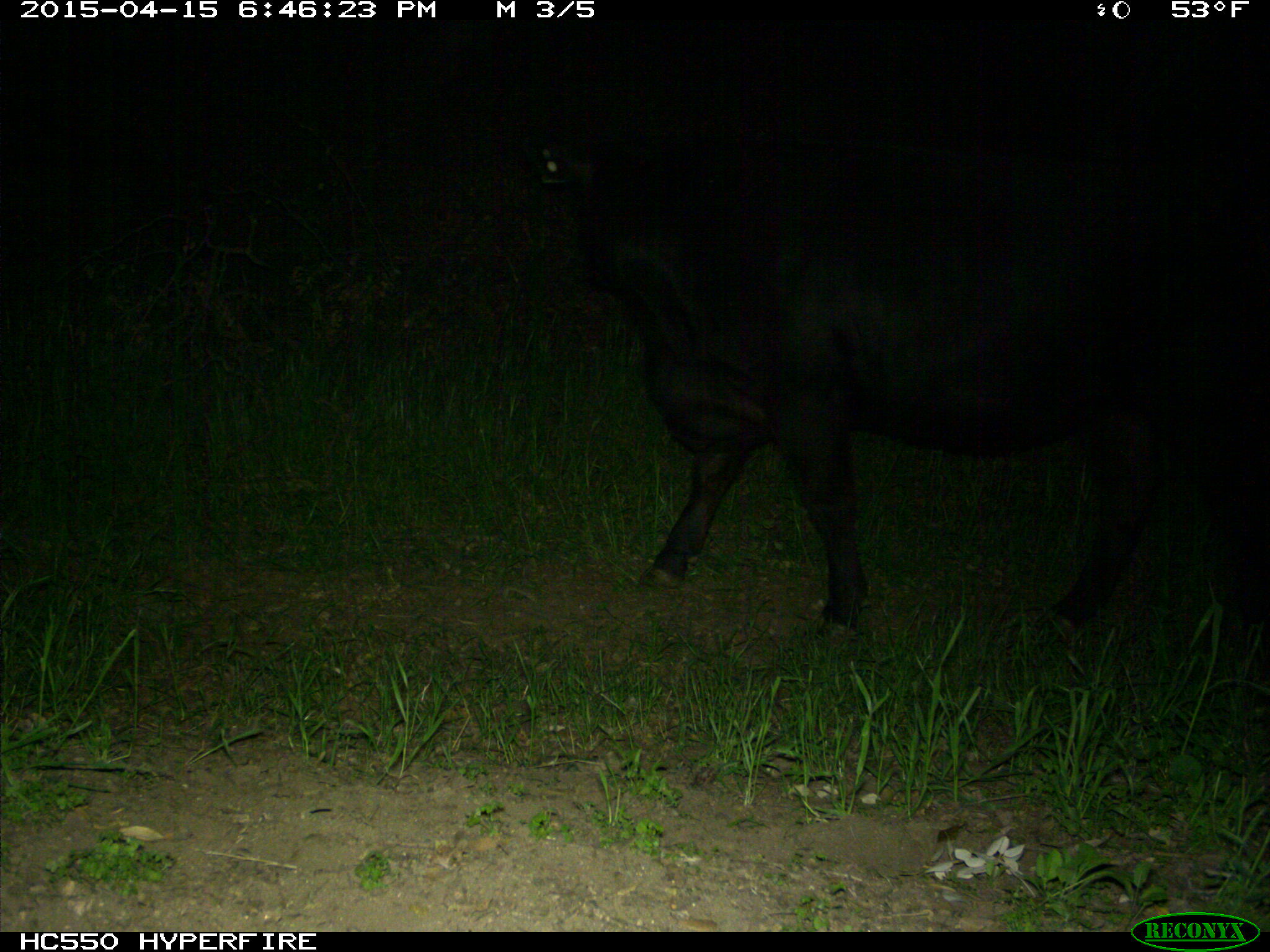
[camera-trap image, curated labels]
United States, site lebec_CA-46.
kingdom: Animalia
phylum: Chordata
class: Mammalia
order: Artiodactyla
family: Bovidae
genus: Bos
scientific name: Bos taurus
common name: domestic cow